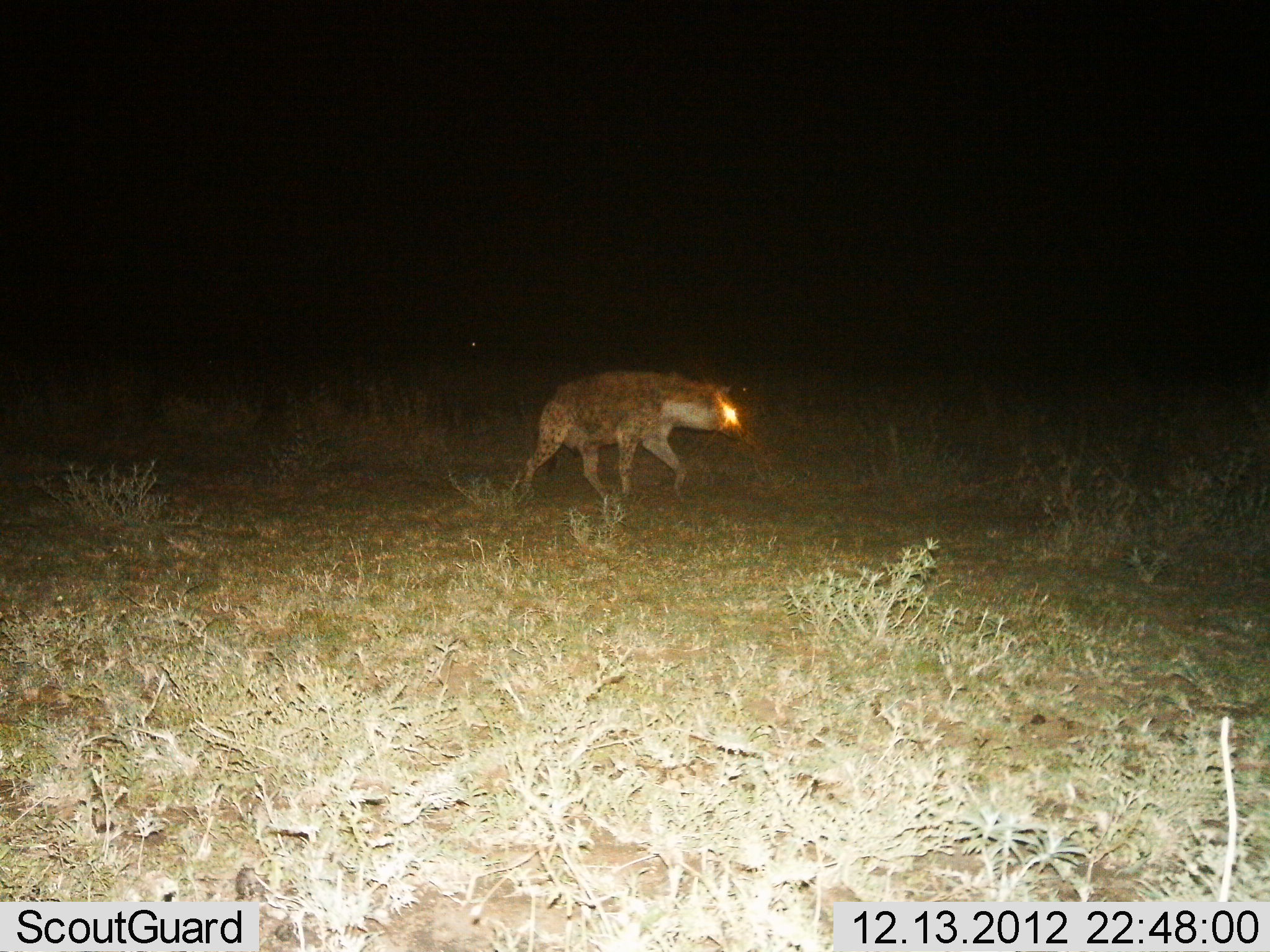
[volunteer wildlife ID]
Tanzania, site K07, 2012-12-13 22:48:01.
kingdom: Animalia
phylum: Chordata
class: Mammalia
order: Carnivora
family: Hyaenidae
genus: Crocuta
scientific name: Crocuta crocuta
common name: spotted hyena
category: hyenaspotted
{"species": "hyenaspotted (spotted hyena) (Crocuta crocuta)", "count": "1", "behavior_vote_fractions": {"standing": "0%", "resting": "0%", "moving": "100%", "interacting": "0%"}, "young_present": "0%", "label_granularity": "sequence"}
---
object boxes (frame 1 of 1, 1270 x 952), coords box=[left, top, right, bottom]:
animal: box=[523, 369, 744, 511]